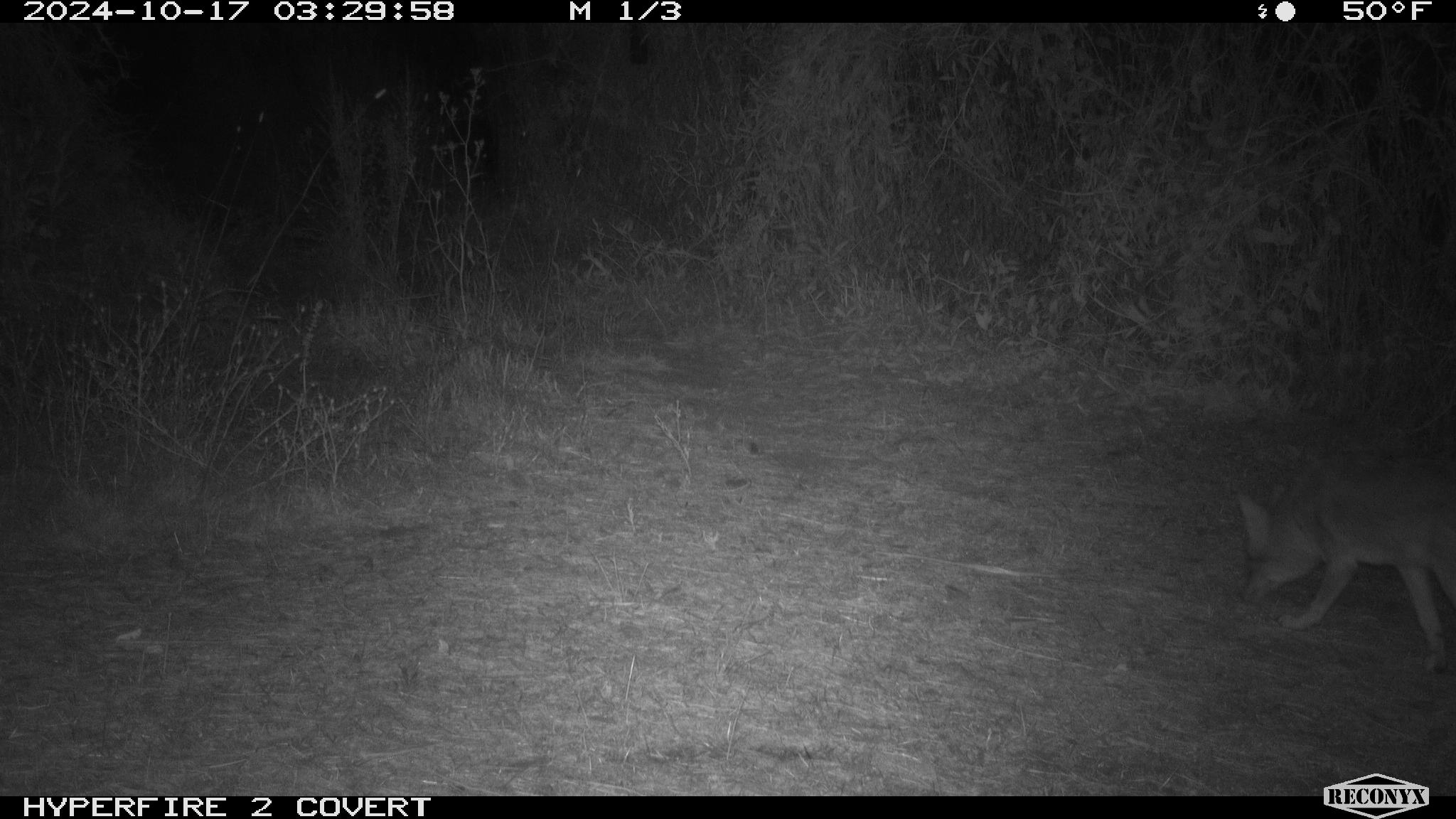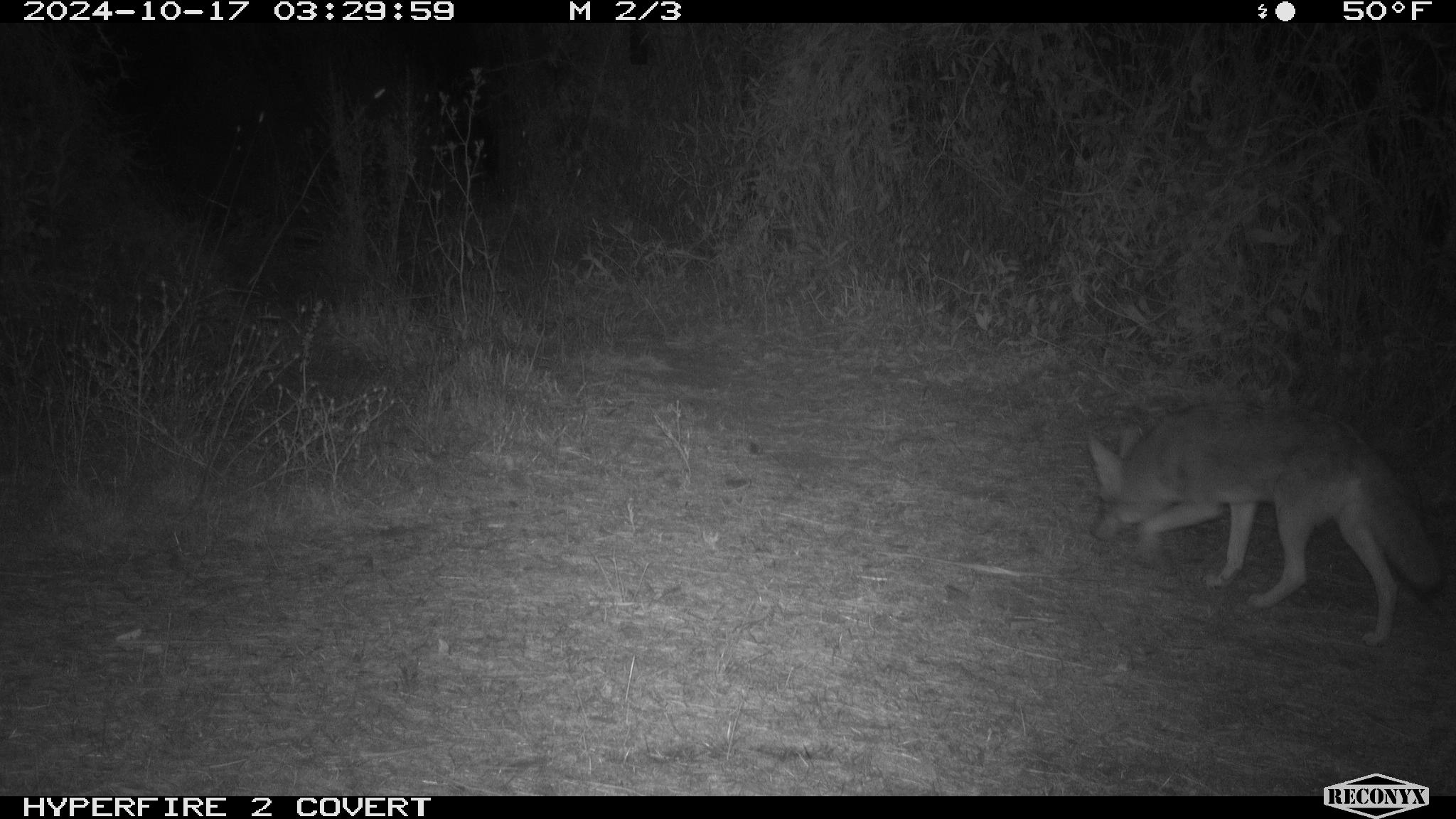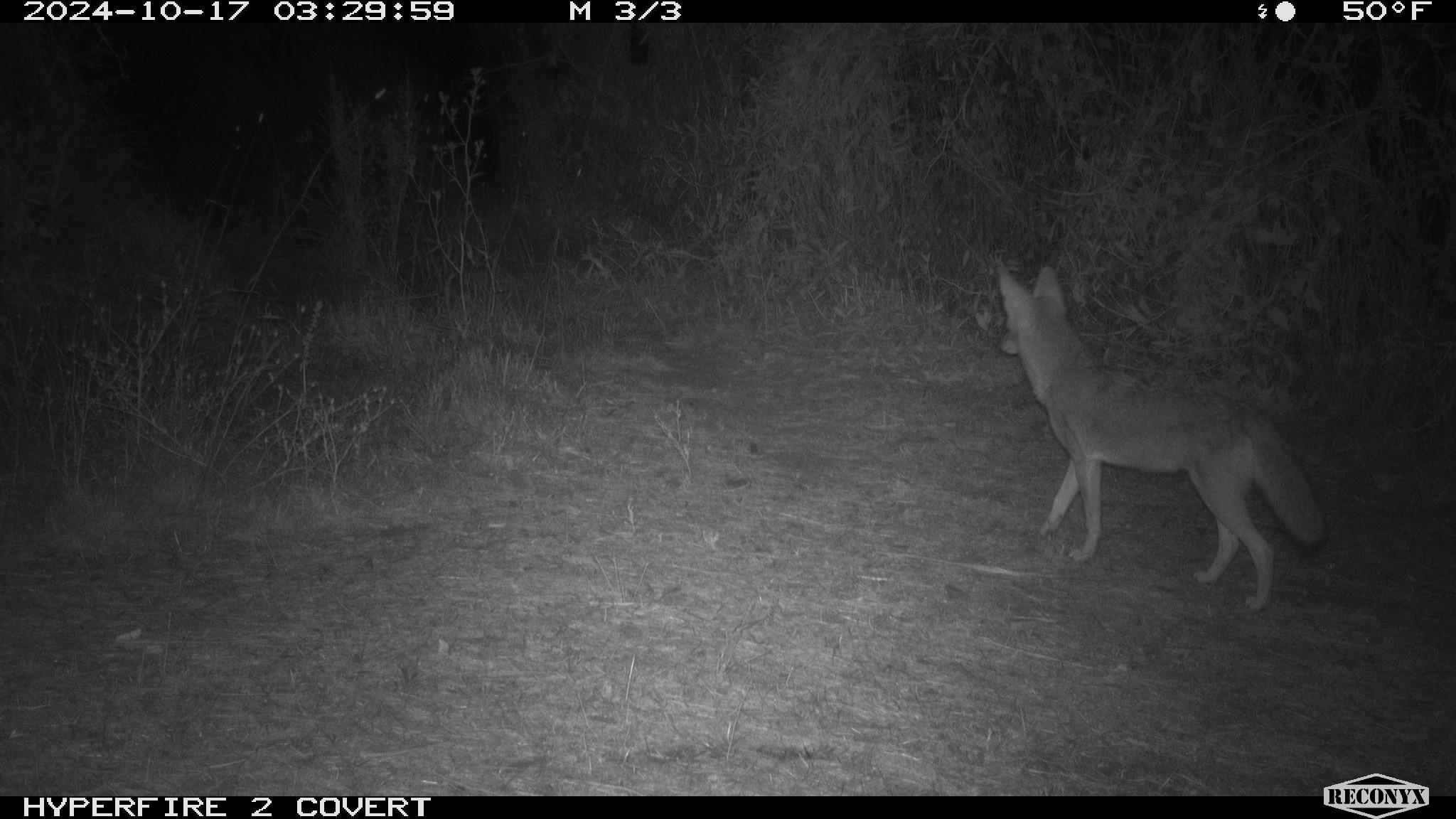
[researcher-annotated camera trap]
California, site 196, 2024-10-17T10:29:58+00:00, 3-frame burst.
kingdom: Animalia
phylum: Chordata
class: Mammalia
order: Carnivora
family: Canidae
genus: Canis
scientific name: Canis latrans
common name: coyote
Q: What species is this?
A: Coyote (Canis latrans).